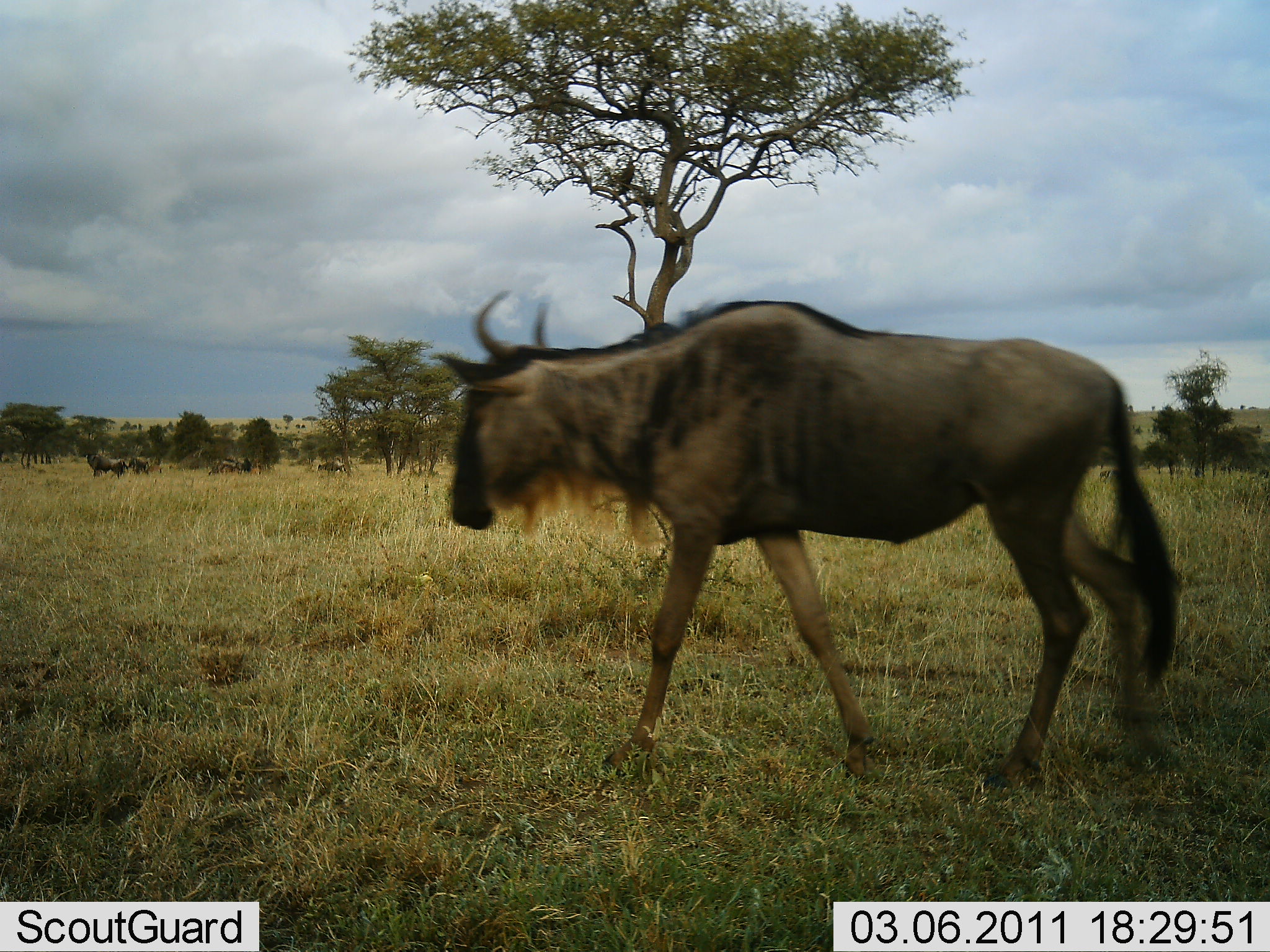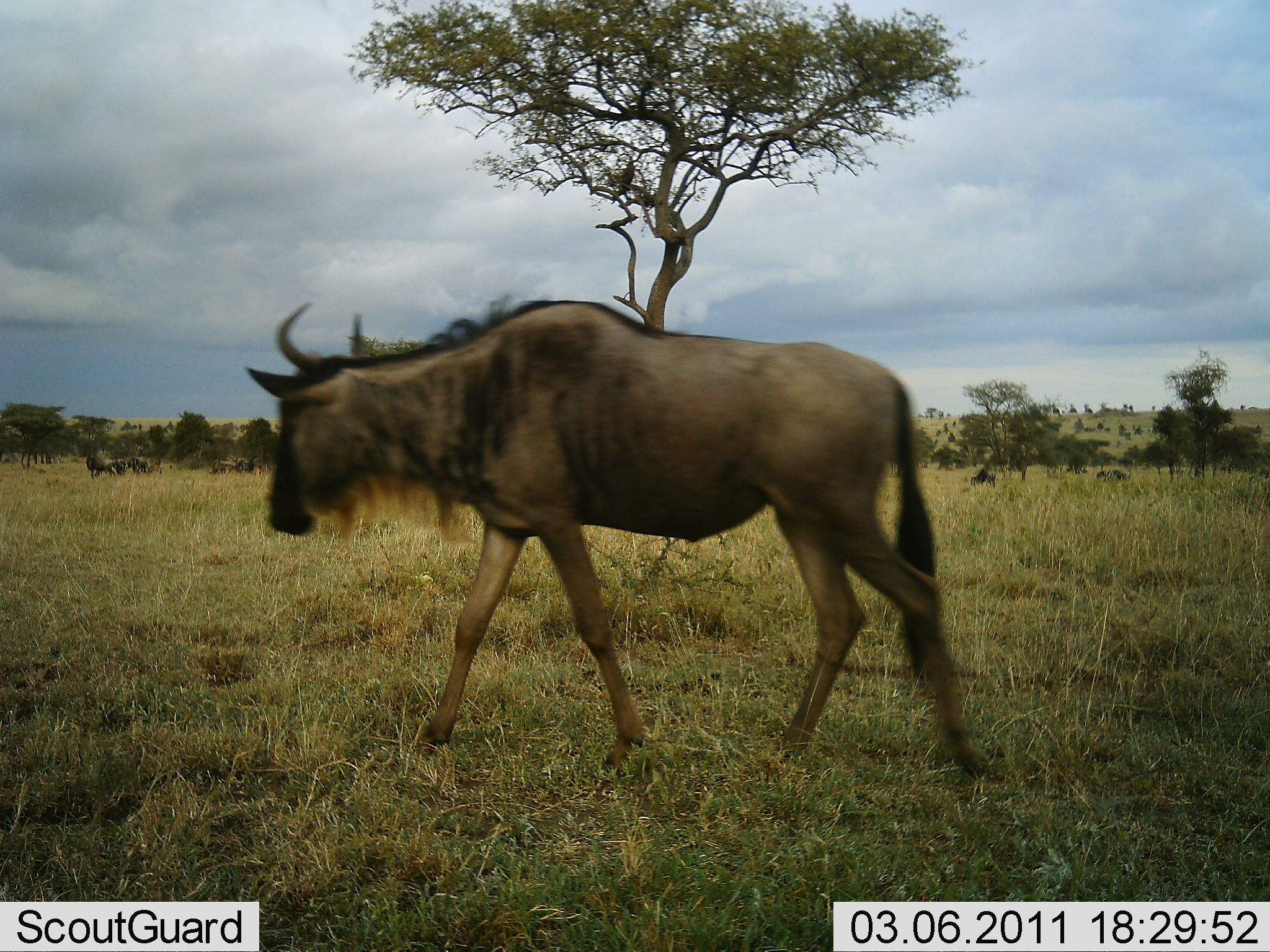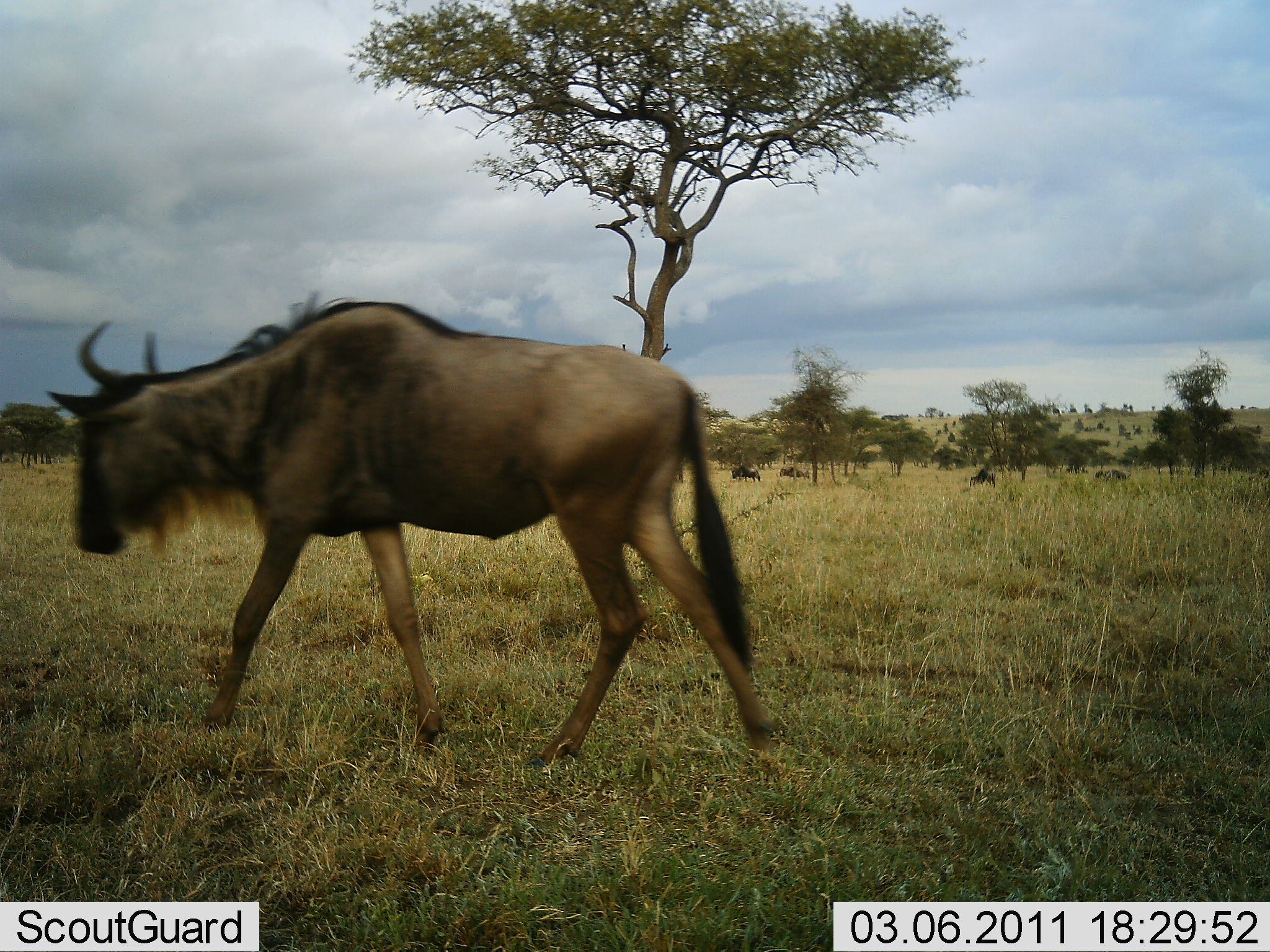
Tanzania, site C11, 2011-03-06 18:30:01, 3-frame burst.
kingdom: Animalia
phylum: Chordata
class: Mammalia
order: Artiodactyla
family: Bovidae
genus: Connochaetes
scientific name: Connochaetes taurinus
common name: blue wildebeest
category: wildebeest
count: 8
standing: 30%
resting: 0%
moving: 100%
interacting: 0%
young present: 0%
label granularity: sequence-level